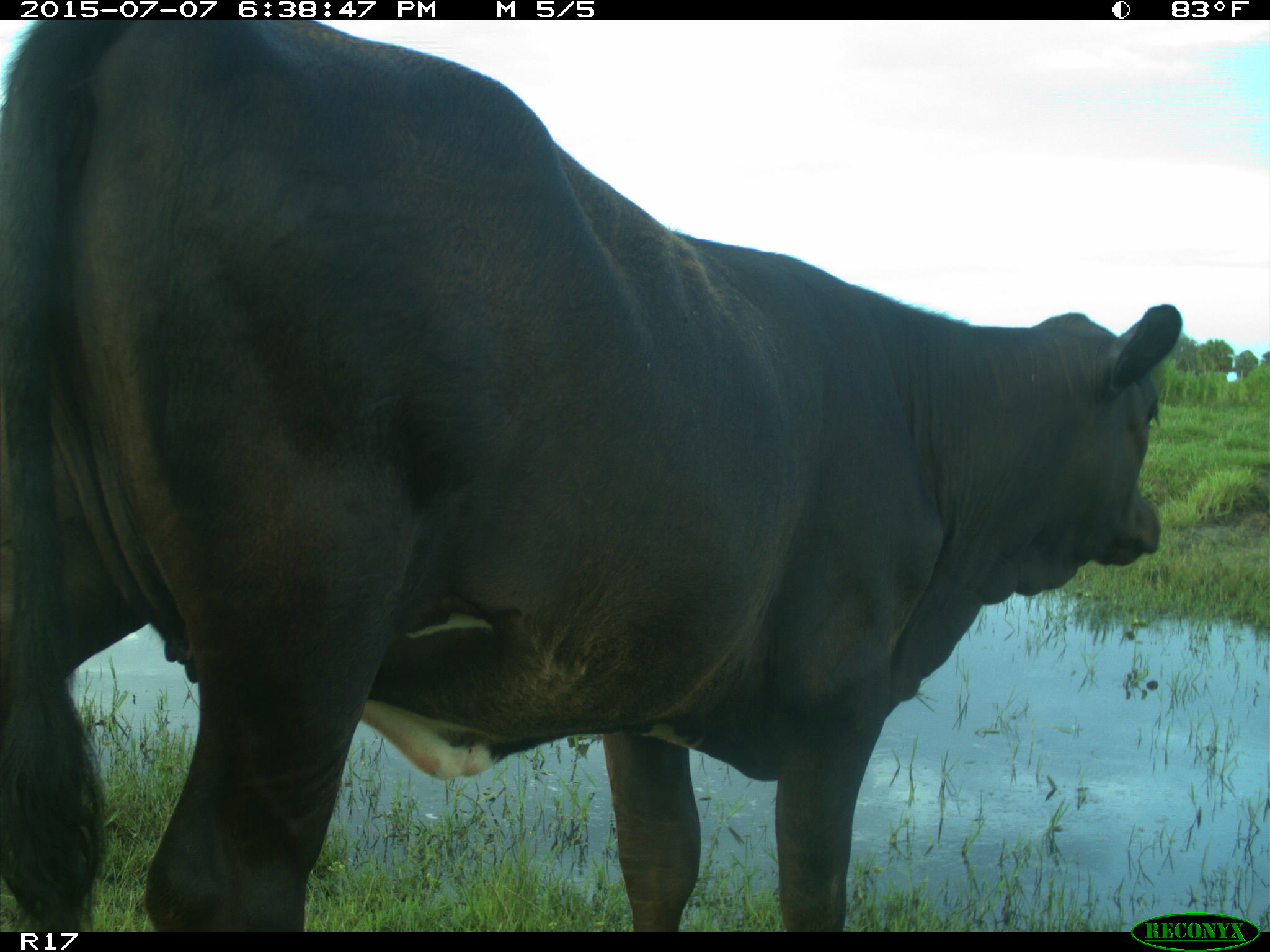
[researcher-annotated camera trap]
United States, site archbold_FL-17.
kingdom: Animalia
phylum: Chordata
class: Mammalia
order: Artiodactyla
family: Bovidae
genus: Bos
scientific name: Bos taurus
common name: domestic cow